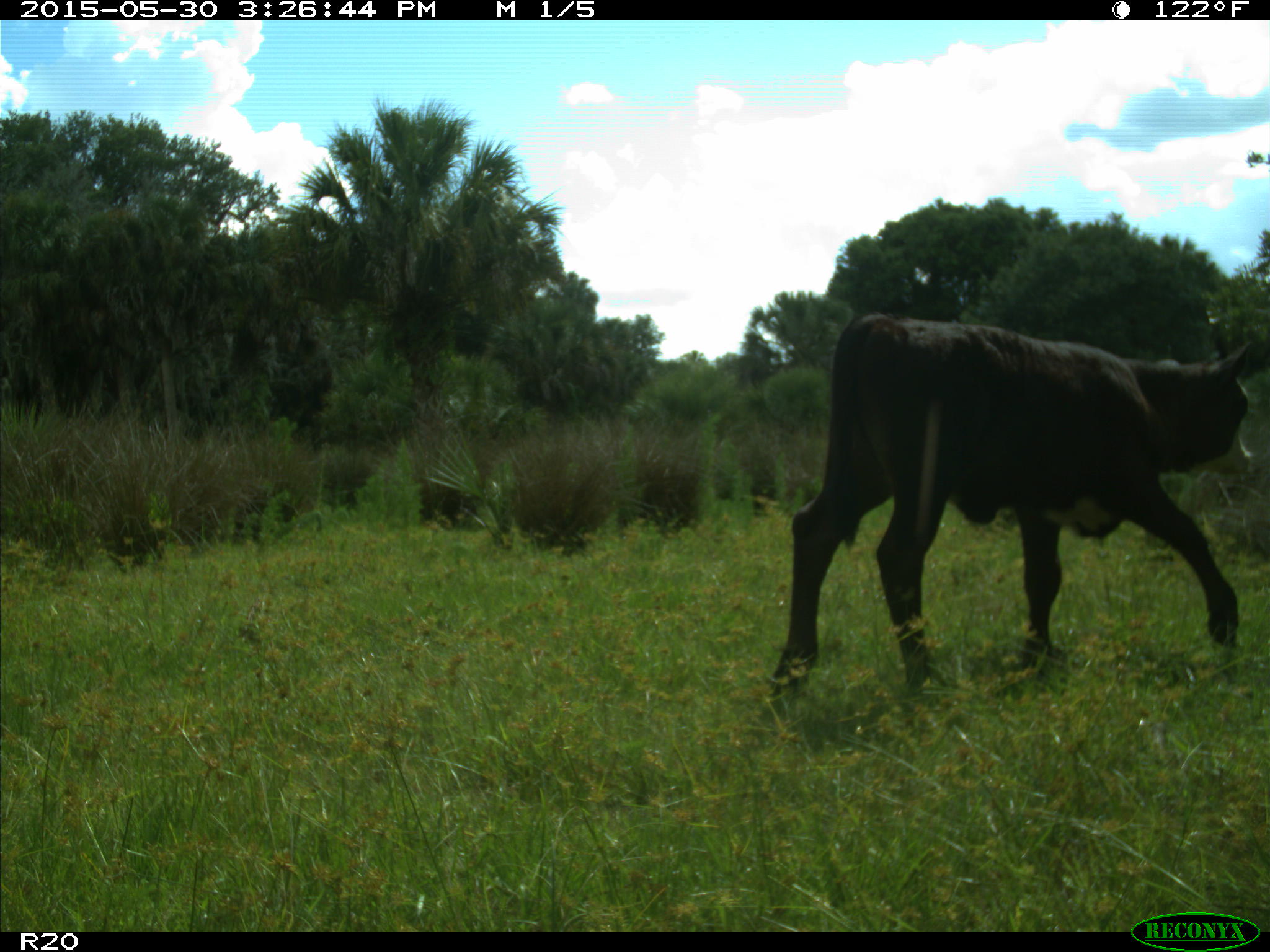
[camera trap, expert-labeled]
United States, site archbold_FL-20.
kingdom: Animalia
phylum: Chordata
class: Mammalia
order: Artiodactyla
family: Bovidae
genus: Bos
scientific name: Bos taurus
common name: domestic cow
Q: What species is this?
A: Bos taurus (domestic cow).